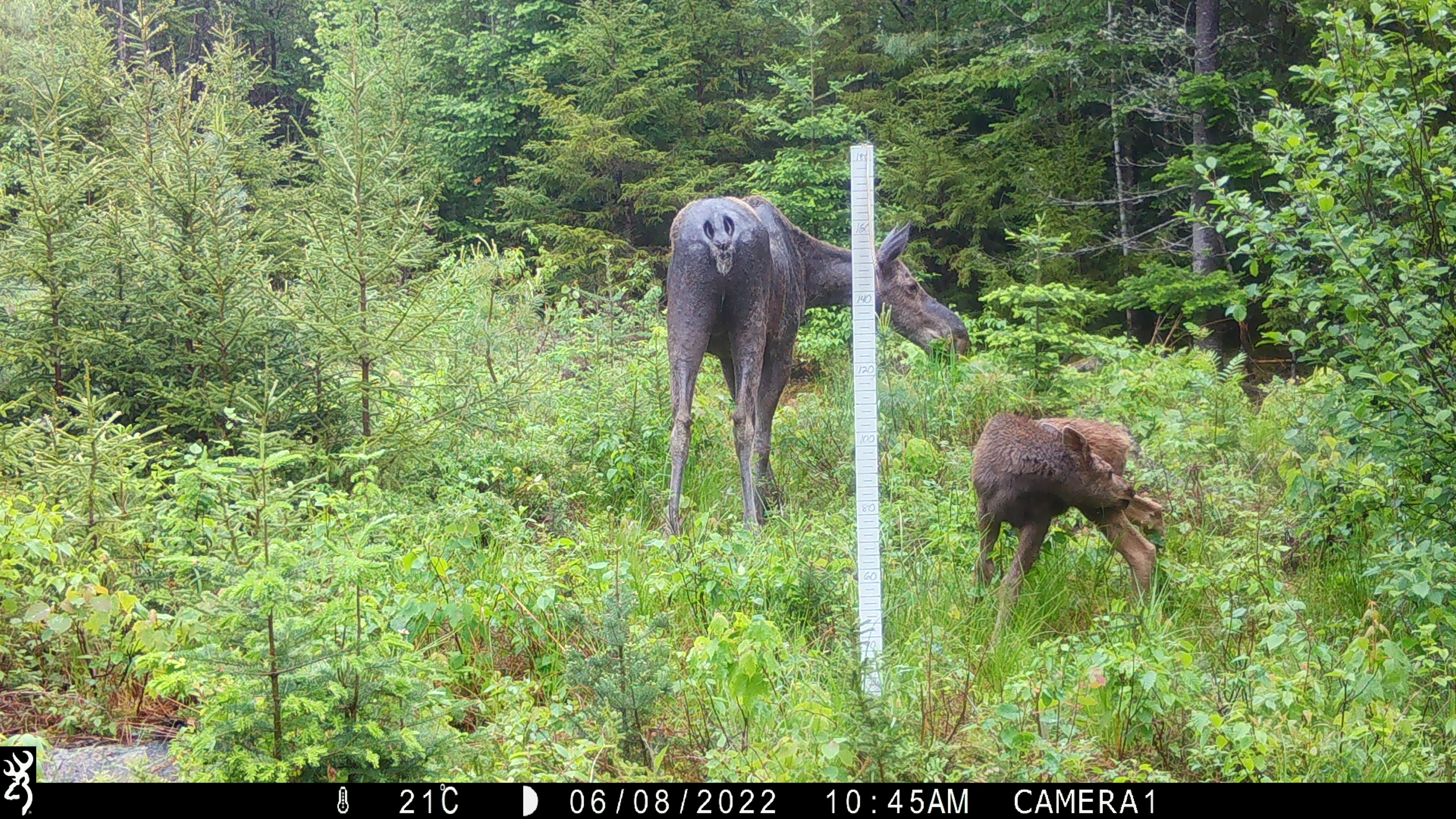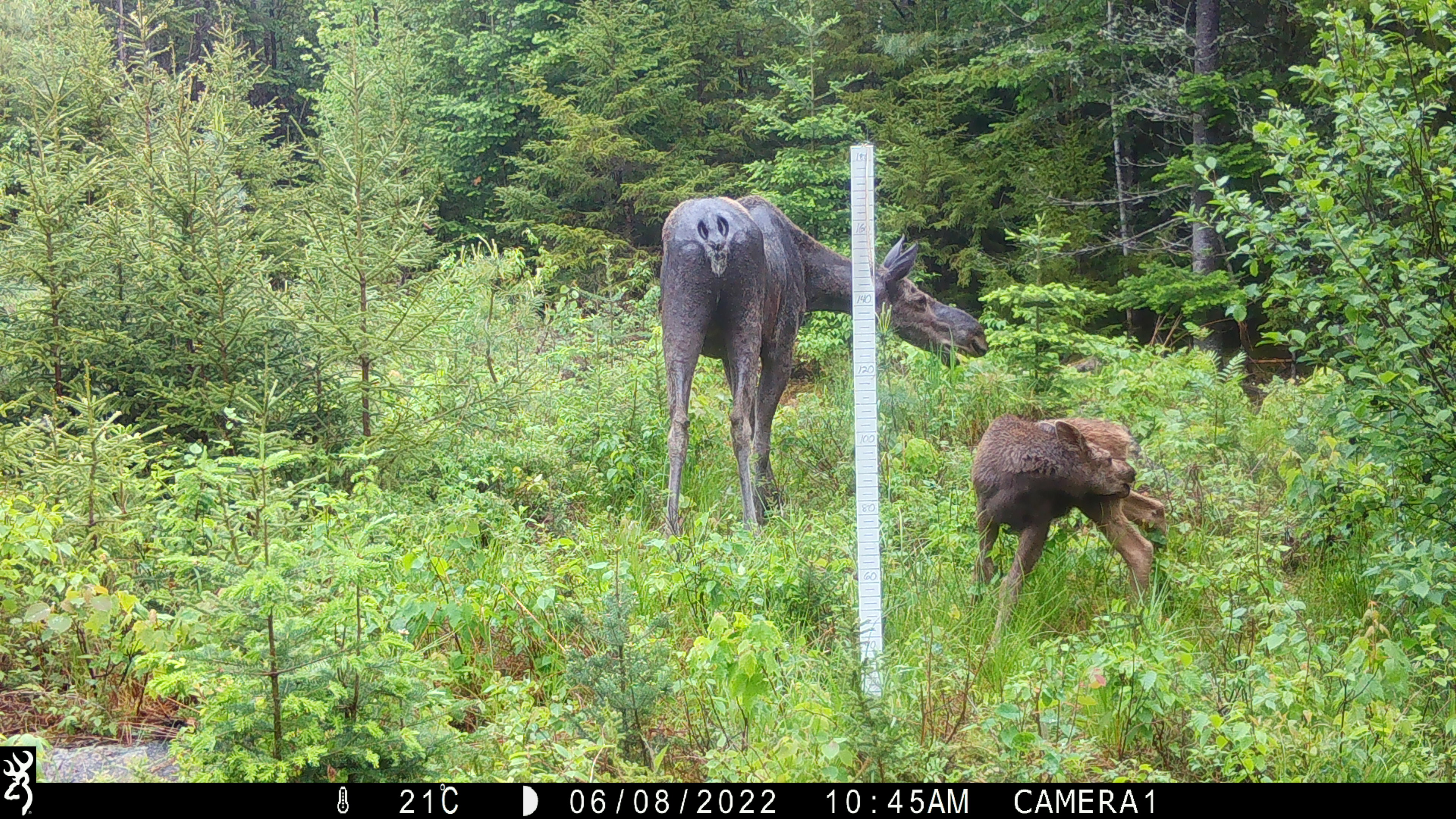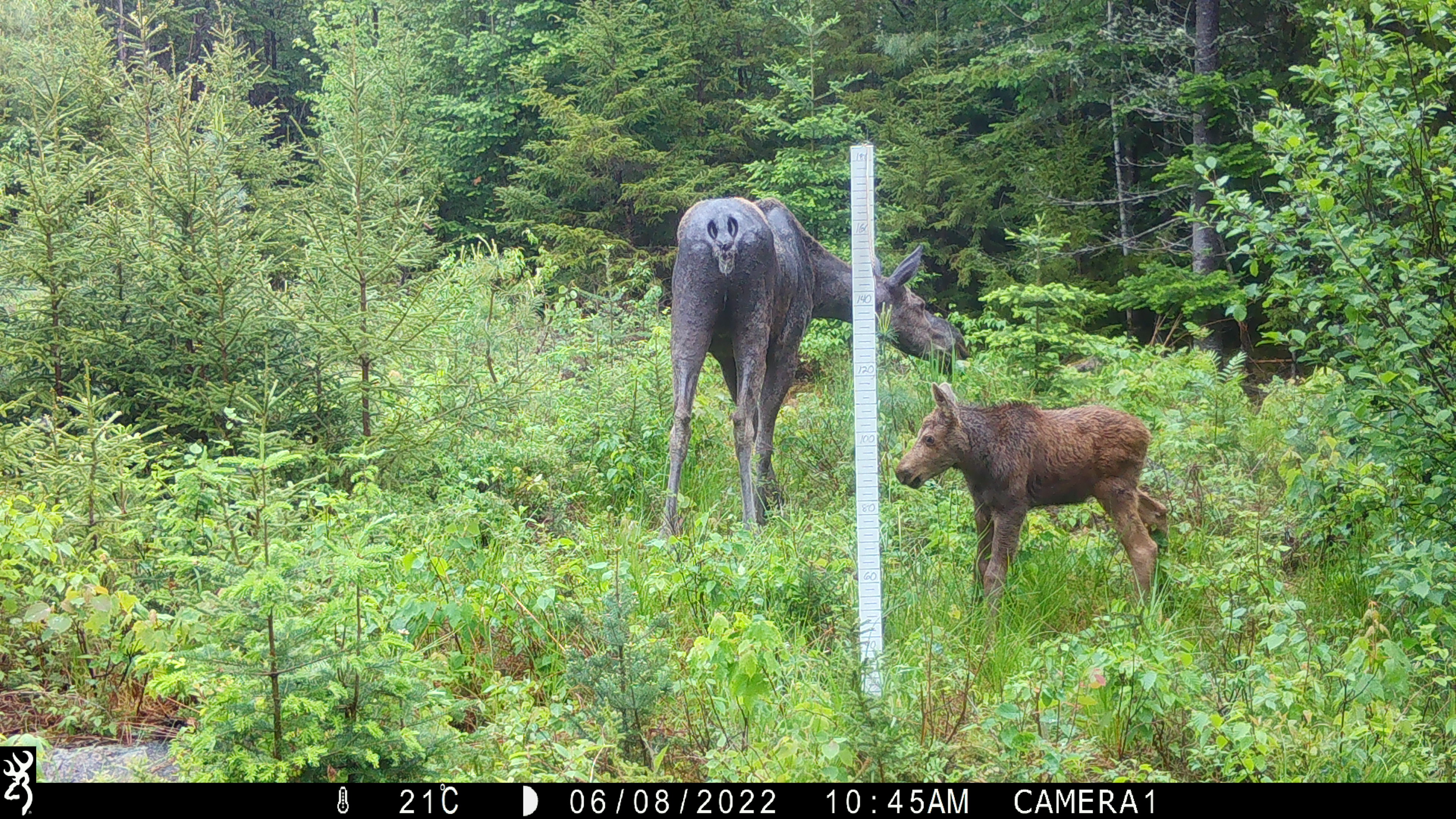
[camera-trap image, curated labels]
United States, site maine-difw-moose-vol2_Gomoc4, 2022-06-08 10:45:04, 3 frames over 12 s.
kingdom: Animalia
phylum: Chordata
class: Mammalia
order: Artiodactyla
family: Cervidae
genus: Alces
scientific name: Alces alces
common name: moose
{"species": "moose (Alces alces)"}